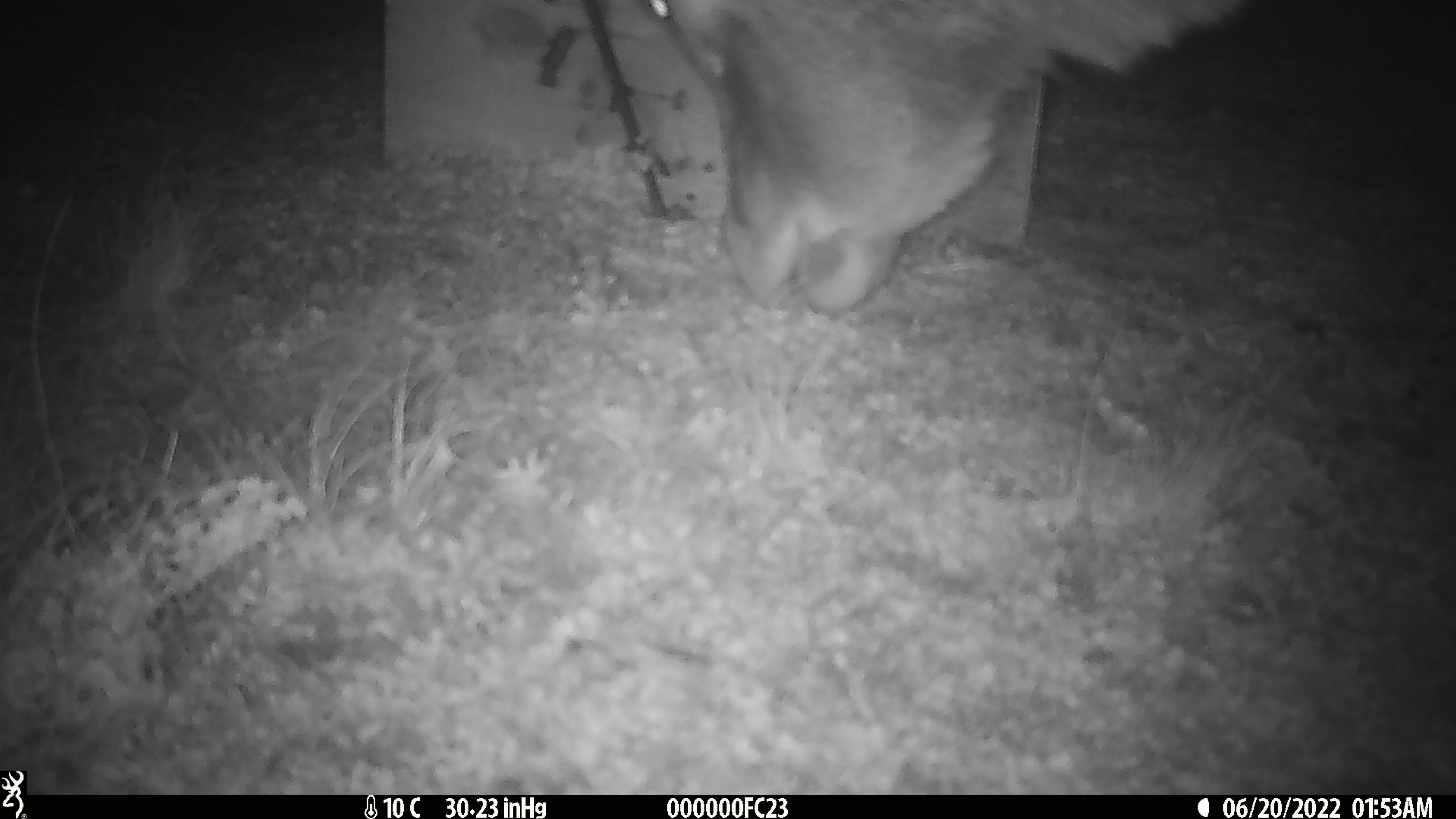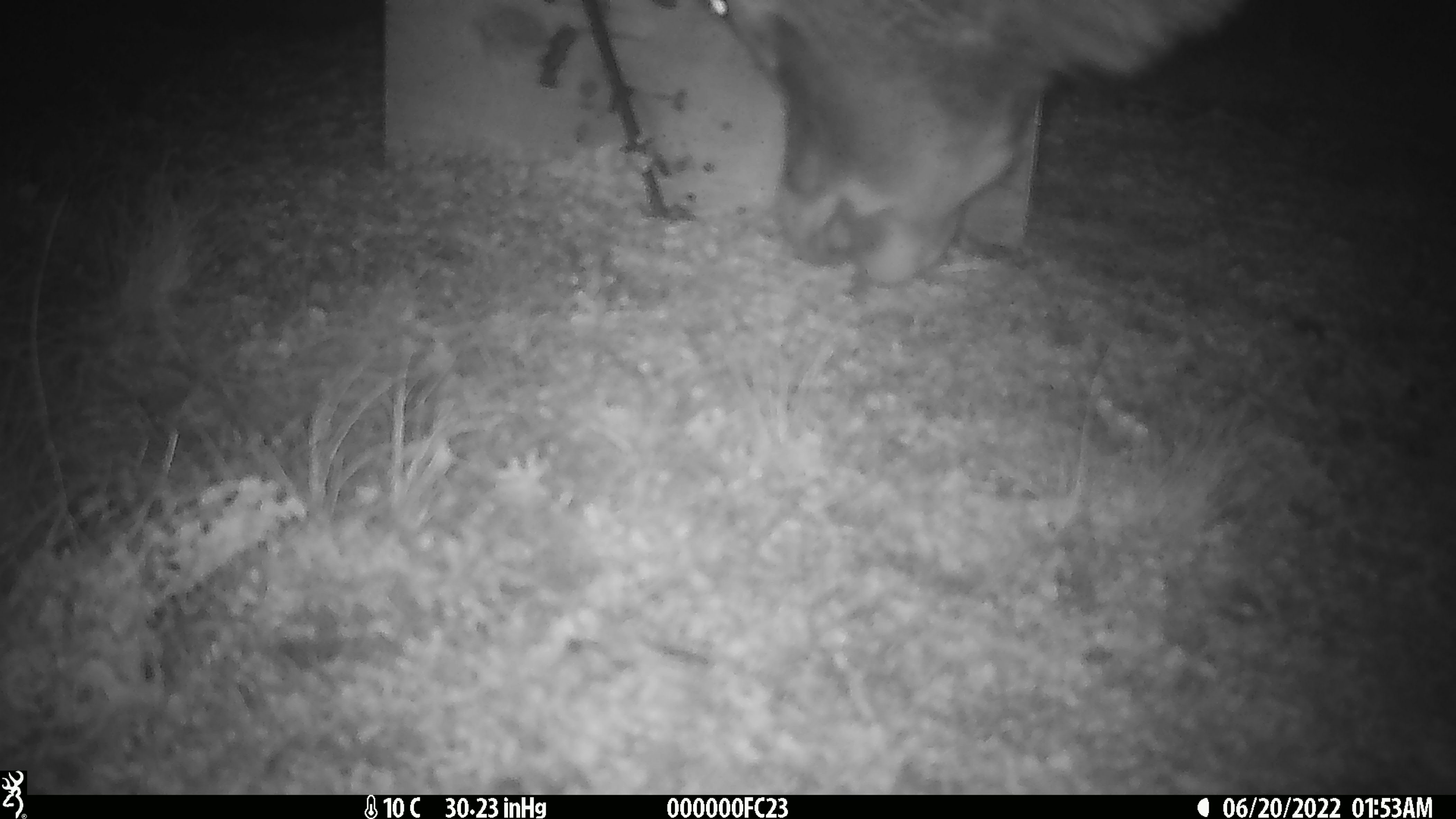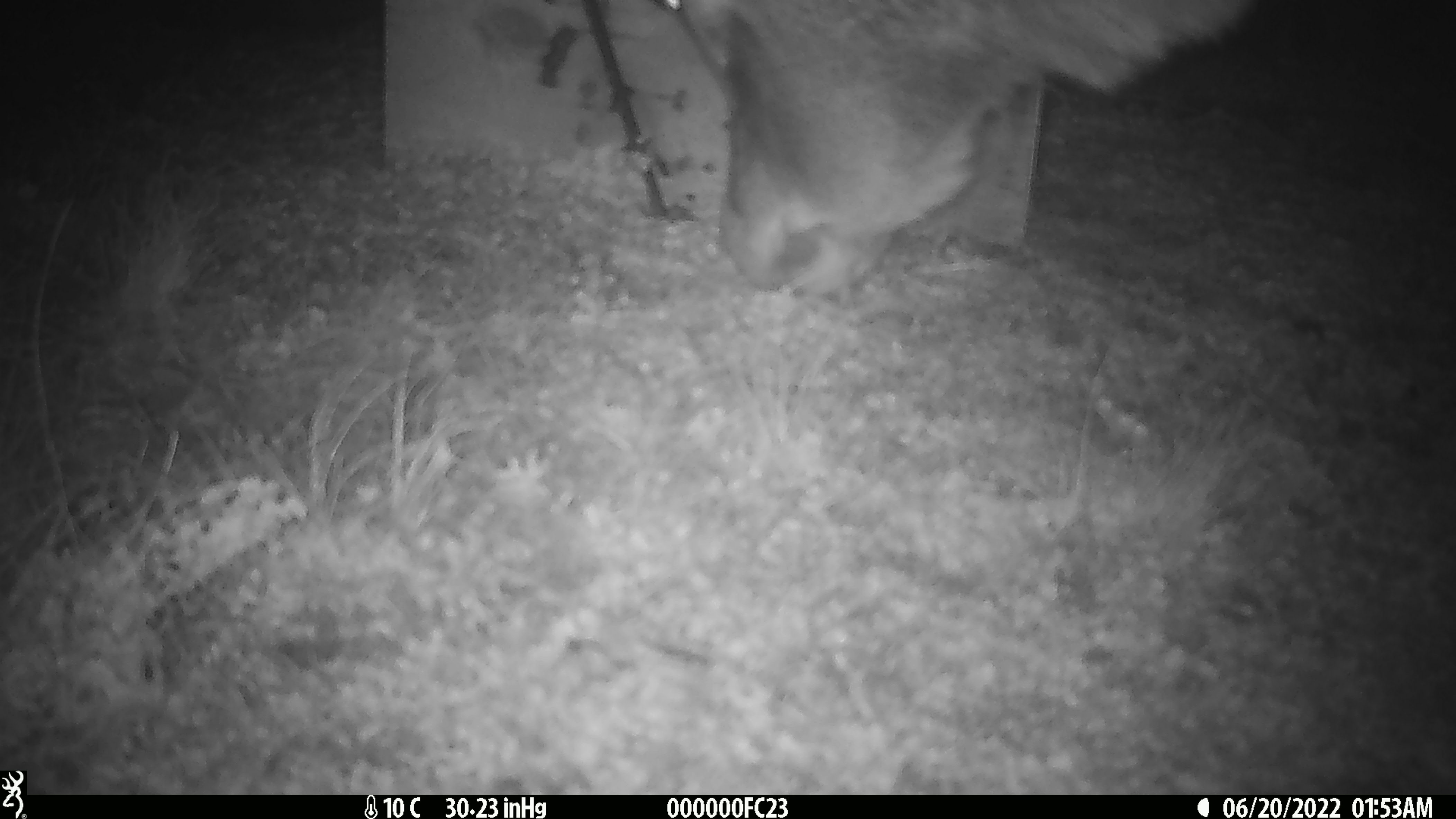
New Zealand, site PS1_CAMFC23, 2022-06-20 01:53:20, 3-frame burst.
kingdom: Animalia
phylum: Chordata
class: Mammalia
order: Artiodactyla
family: Cervidae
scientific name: Cervidae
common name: deer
Deer (Cervidae).